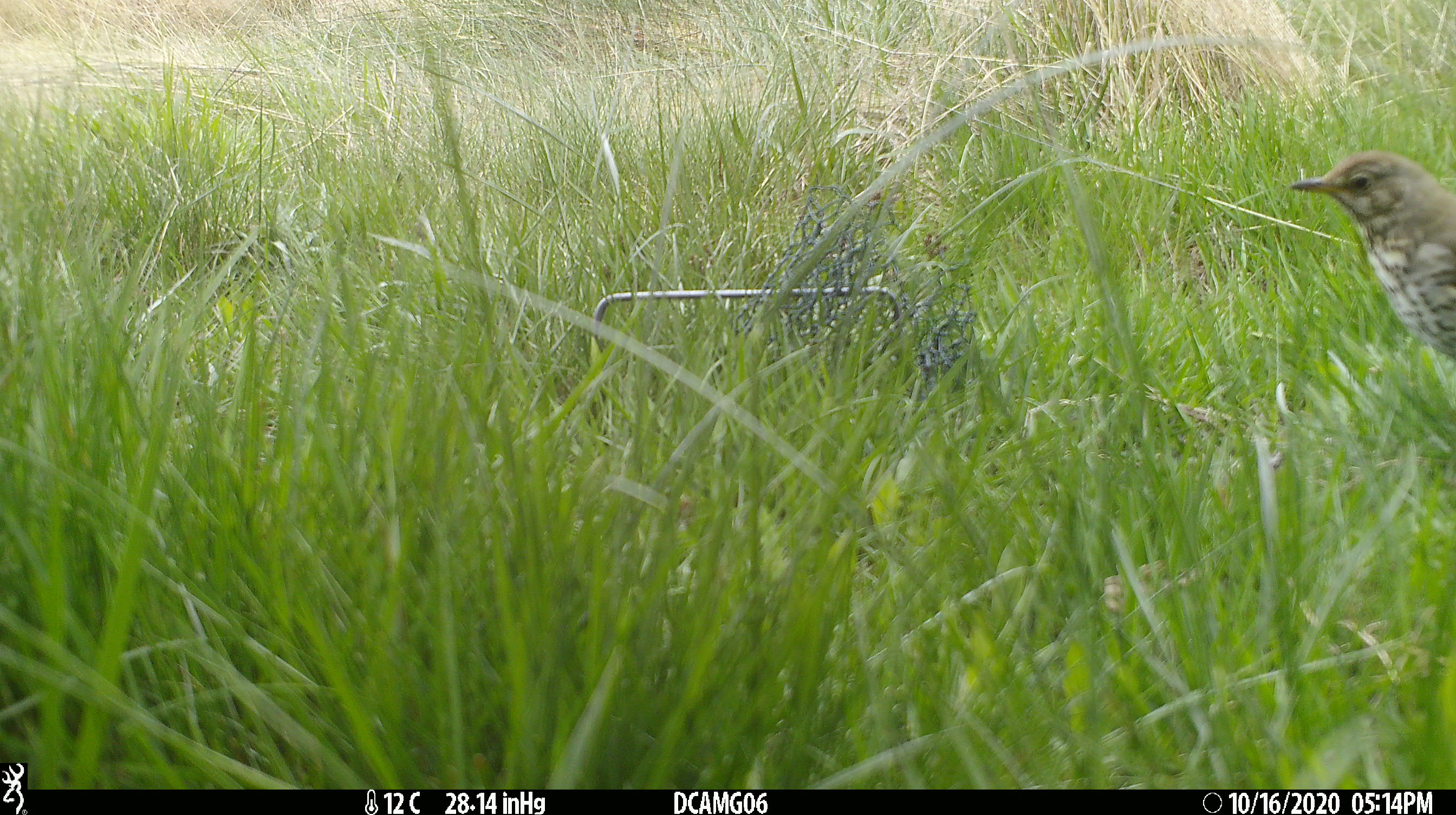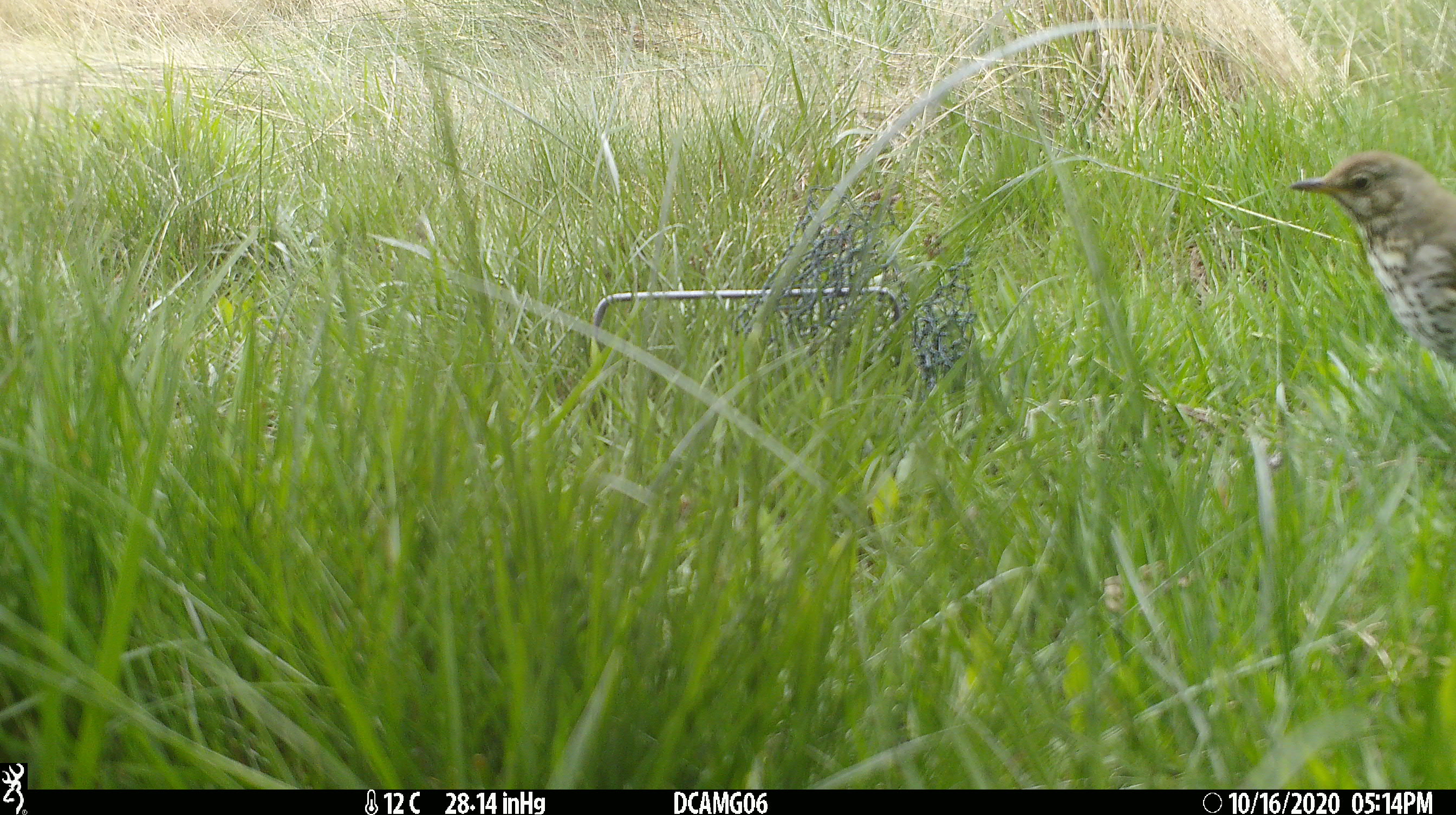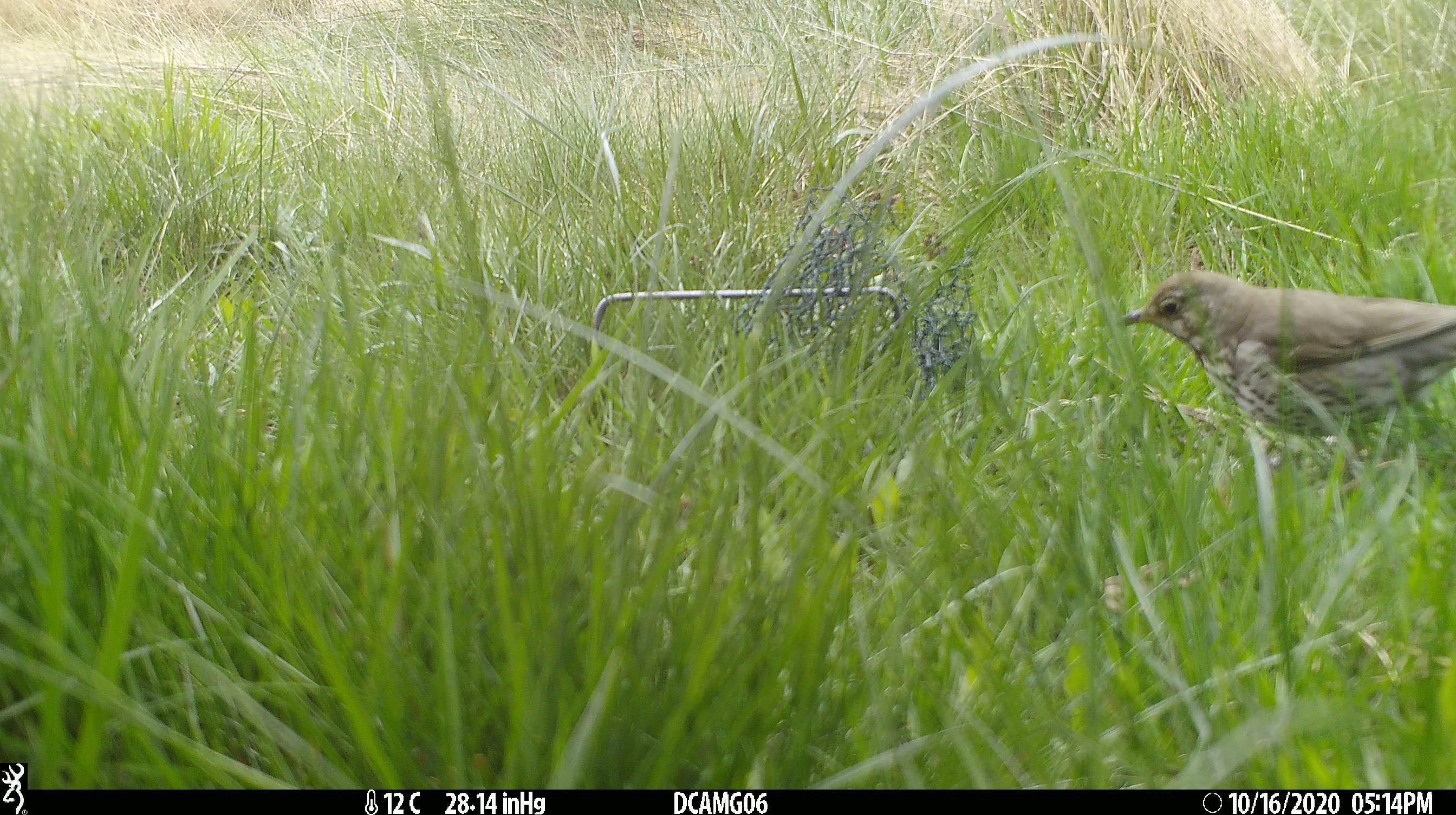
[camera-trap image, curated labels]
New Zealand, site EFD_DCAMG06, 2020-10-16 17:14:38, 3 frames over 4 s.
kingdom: Animalia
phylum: Chordata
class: Aves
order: Passeriformes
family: Turdidae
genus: Turdus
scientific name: Turdus philomelos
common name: song thrush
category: thrush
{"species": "thrush (song thrush) (Turdus philomelos)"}